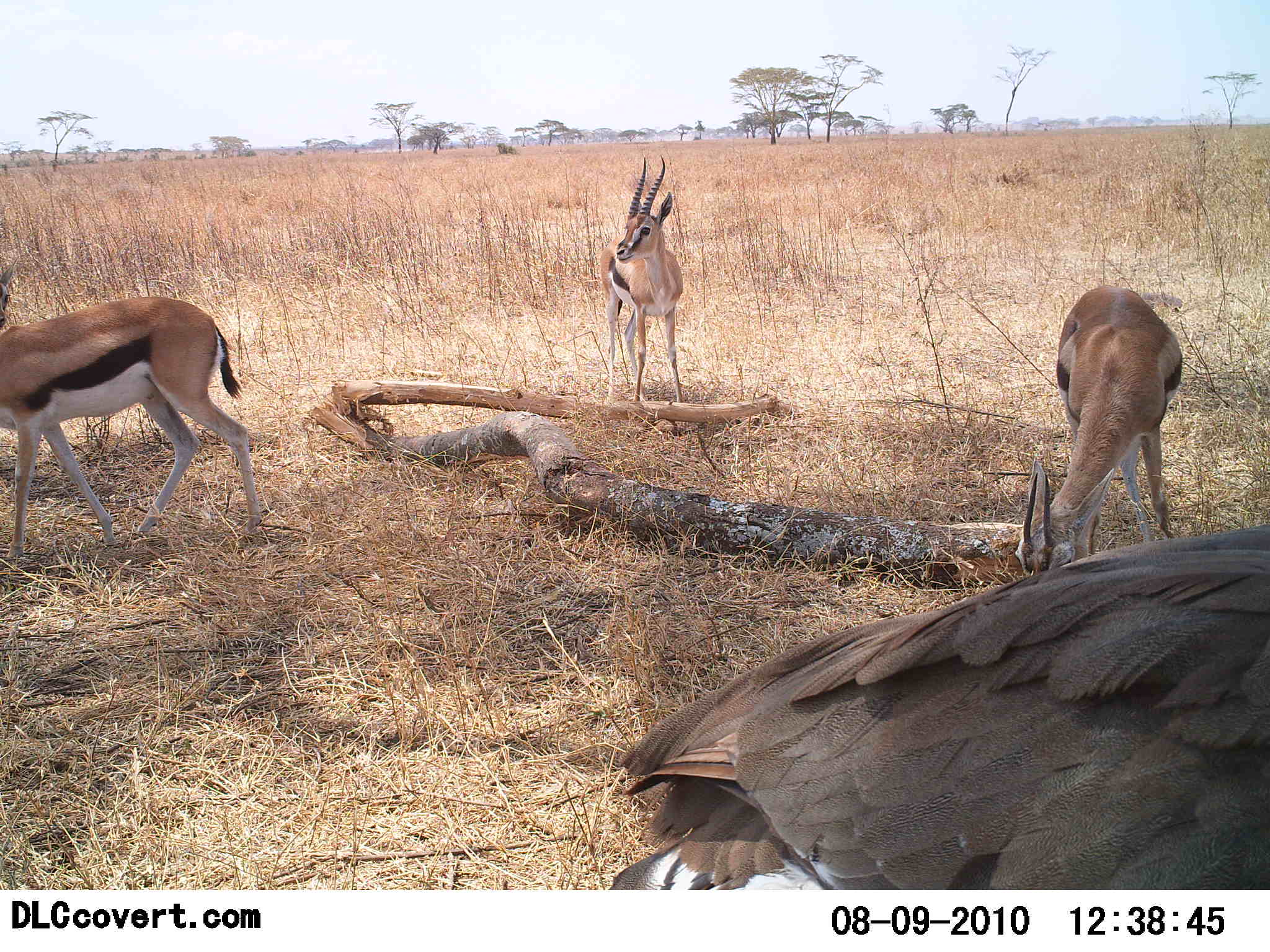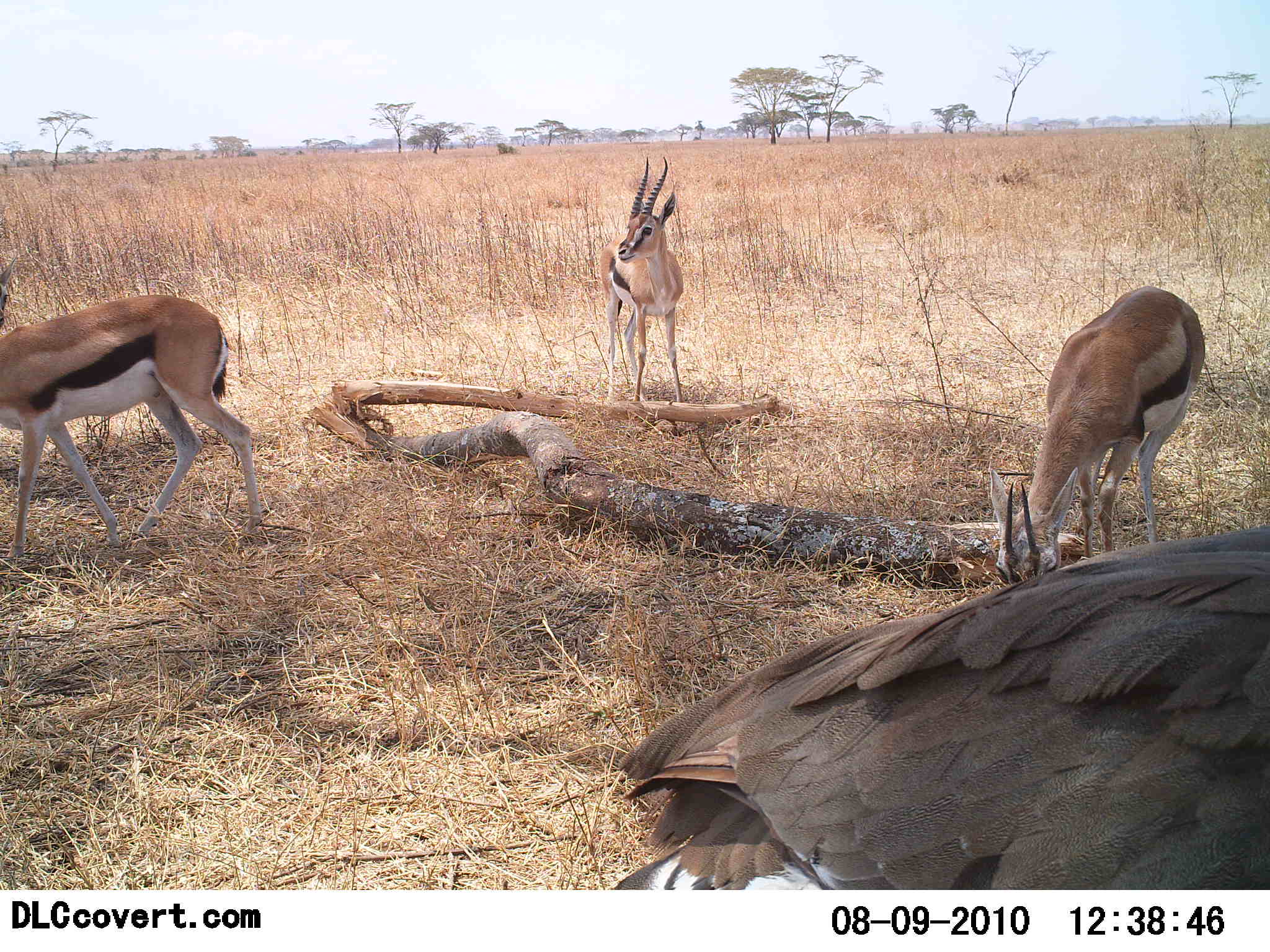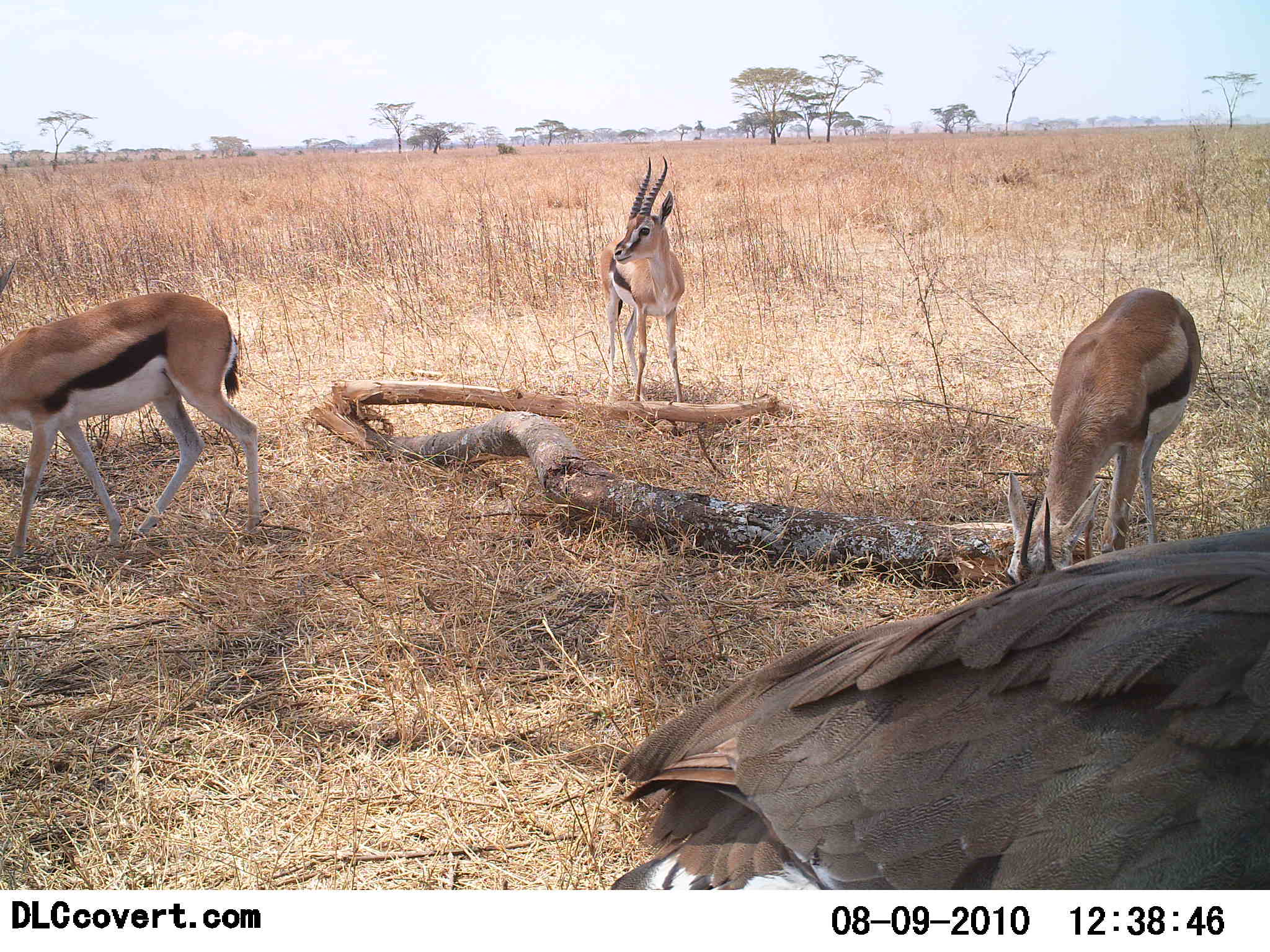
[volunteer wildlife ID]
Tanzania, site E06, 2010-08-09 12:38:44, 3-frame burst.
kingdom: Animalia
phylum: Chordata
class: Mammalia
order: Artiodactyla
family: Bovidae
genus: Eudorcas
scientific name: Eudorcas thomsonii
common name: thomson's gazelle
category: gazellethomsons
Gazellethomsons (thomson's gazelle) (Eudorcas thomsonii), count 3. Behavior (volunteer vote fractions): standing 76%, resting 0%, moving 21%, interacting 0%. Young present (vote fraction): 0%. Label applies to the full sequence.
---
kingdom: Animalia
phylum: Chordata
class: Aves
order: Otidiformes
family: Otididae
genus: Ardeotis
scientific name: Ardeotis kori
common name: kori bustard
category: koribustard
Koribustard (kori bustard) (Ardeotis kori), count 1. Behavior (volunteer vote fractions): standing 93%, resting 7%, moving 0%, interacting 0%. Young present (vote fraction): 0%. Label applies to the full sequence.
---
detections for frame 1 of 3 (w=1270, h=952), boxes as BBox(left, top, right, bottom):
animal: BBox(605, 524, 1269, 889); BBox(1, 261, 265, 557); BBox(1015, 284, 1185, 578); BBox(598, 156, 687, 404)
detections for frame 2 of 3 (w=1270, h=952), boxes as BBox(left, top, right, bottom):
animal: BBox(610, 527, 1270, 889); BBox(0, 257, 266, 554); BBox(989, 286, 1207, 588); BBox(596, 155, 686, 404)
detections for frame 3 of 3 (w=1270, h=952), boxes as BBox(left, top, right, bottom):
animal: BBox(609, 525, 1270, 890); BBox(0, 260, 262, 560); BBox(1006, 287, 1201, 586); BBox(595, 153, 685, 404)